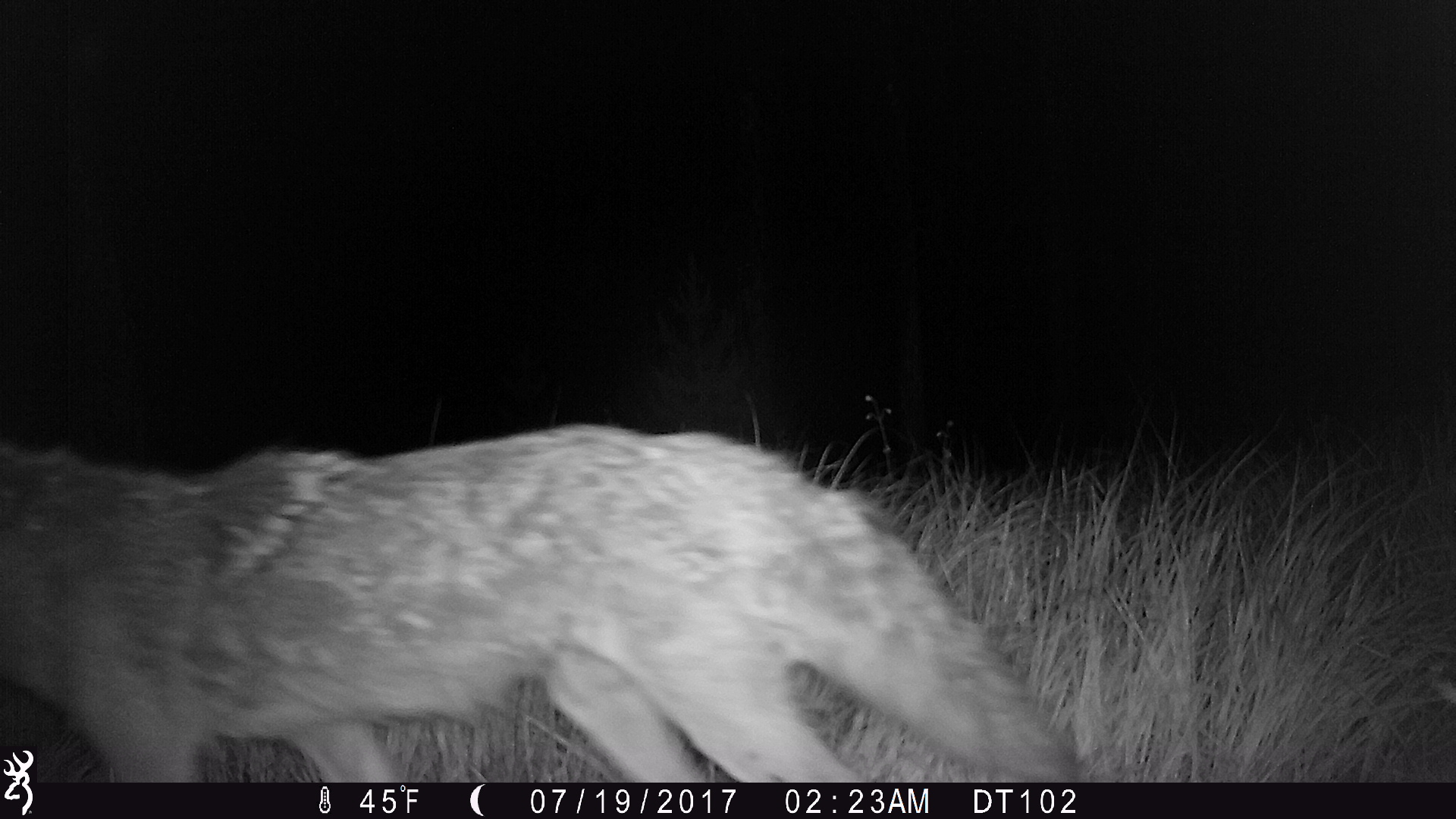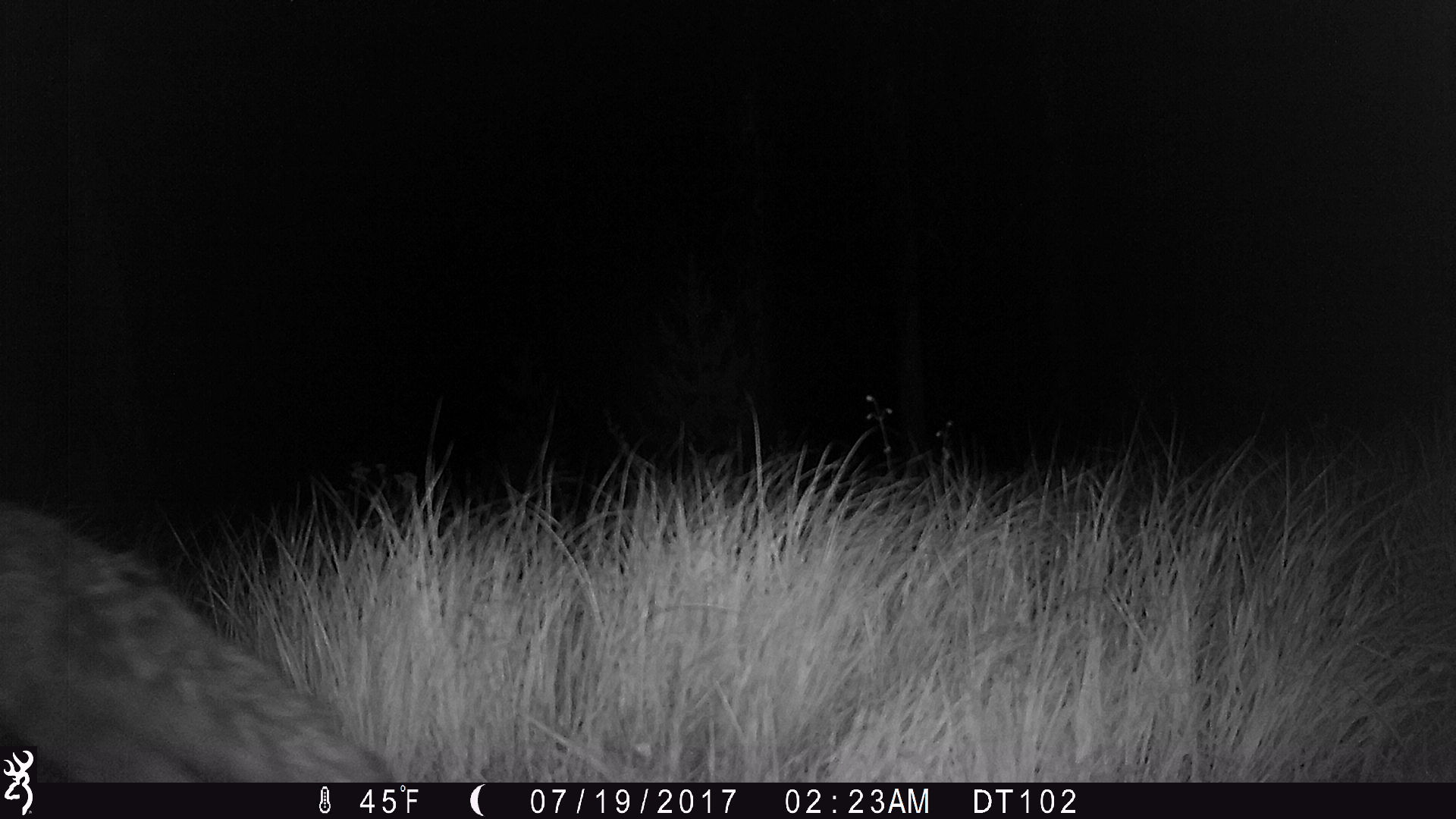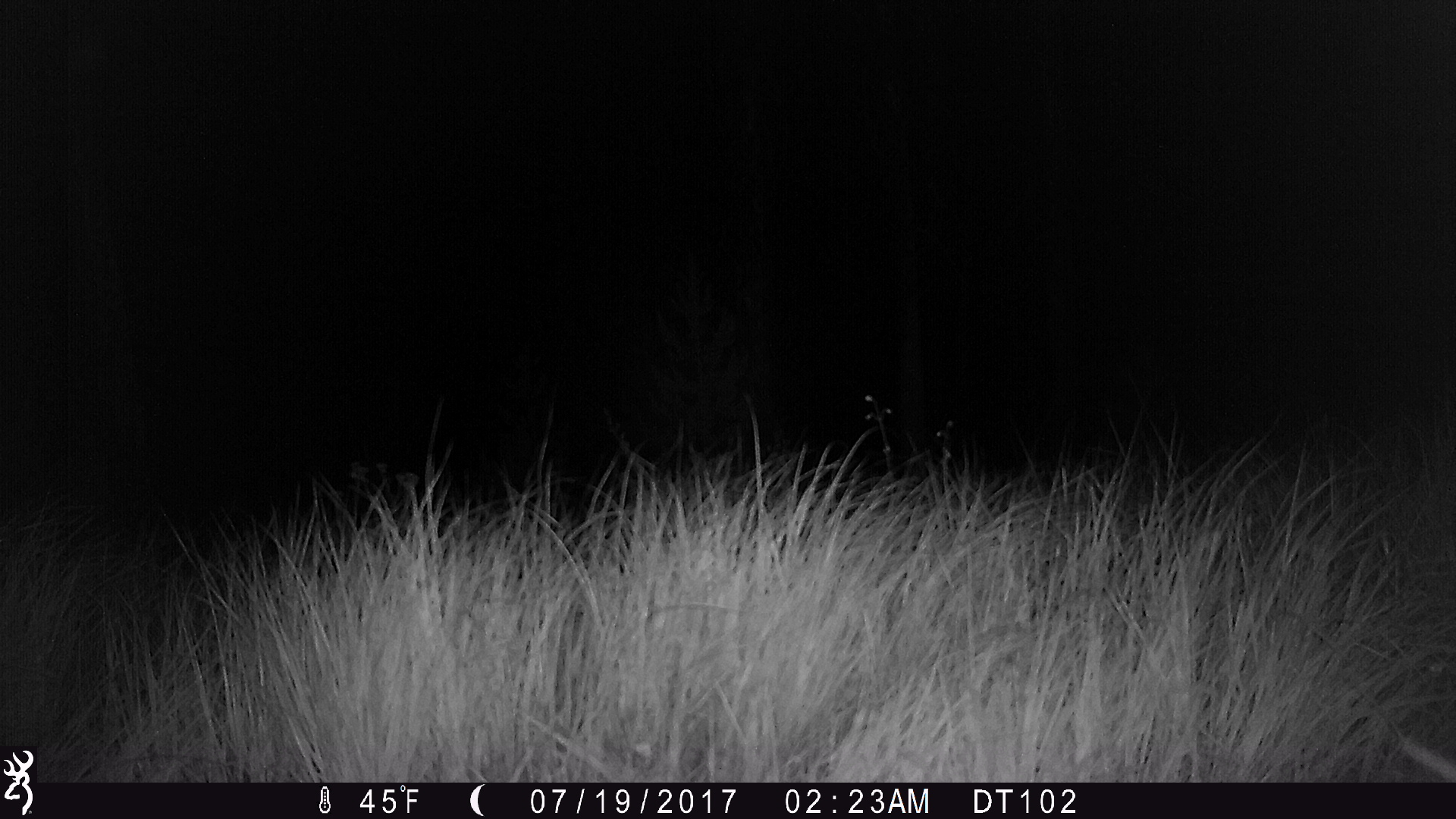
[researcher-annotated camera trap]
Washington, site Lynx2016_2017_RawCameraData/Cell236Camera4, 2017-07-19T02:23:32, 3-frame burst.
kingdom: Animalia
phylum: Chordata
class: Mammalia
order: Carnivora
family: Canidae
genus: Canis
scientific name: Canis latrans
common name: coyote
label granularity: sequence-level